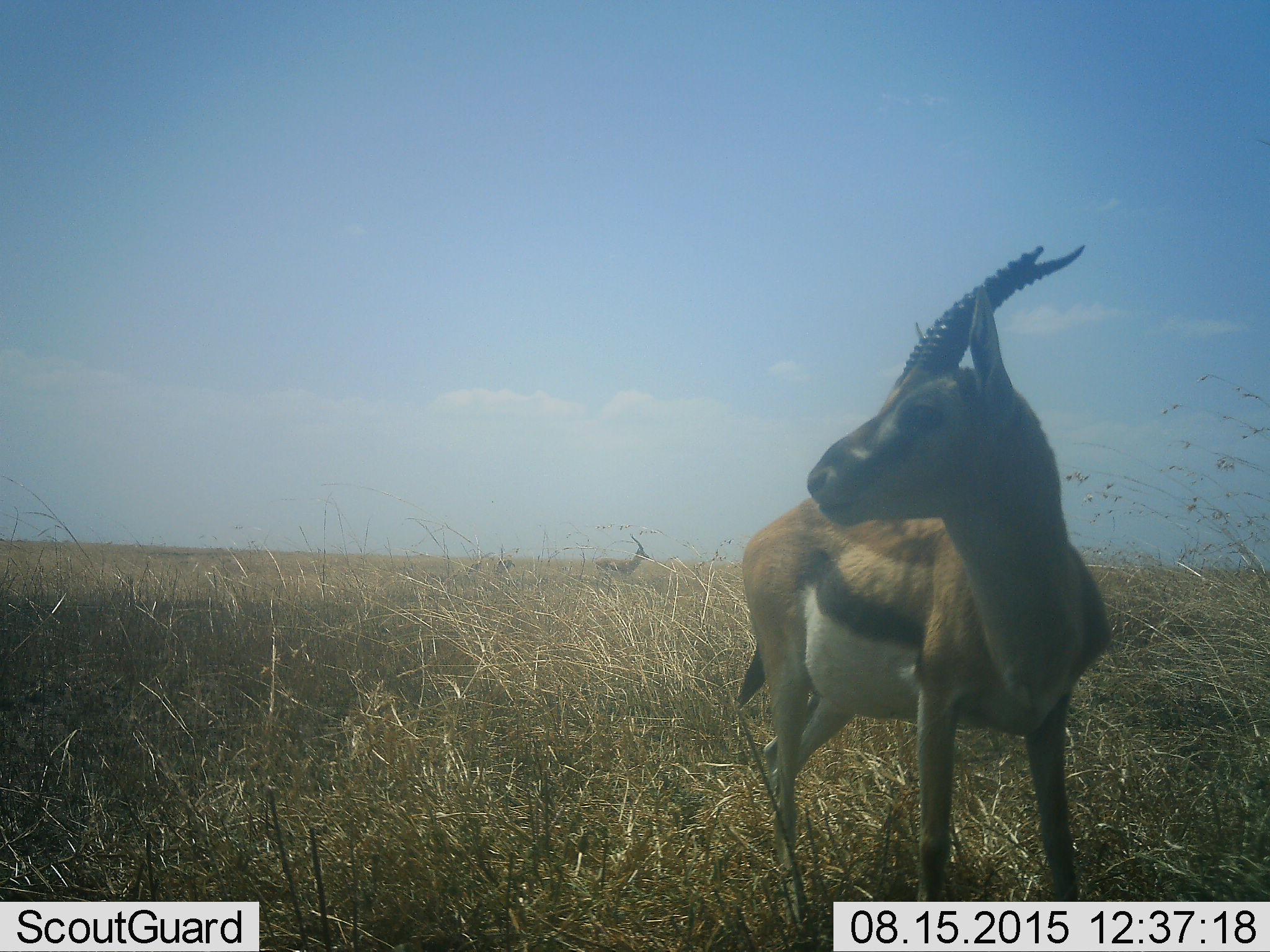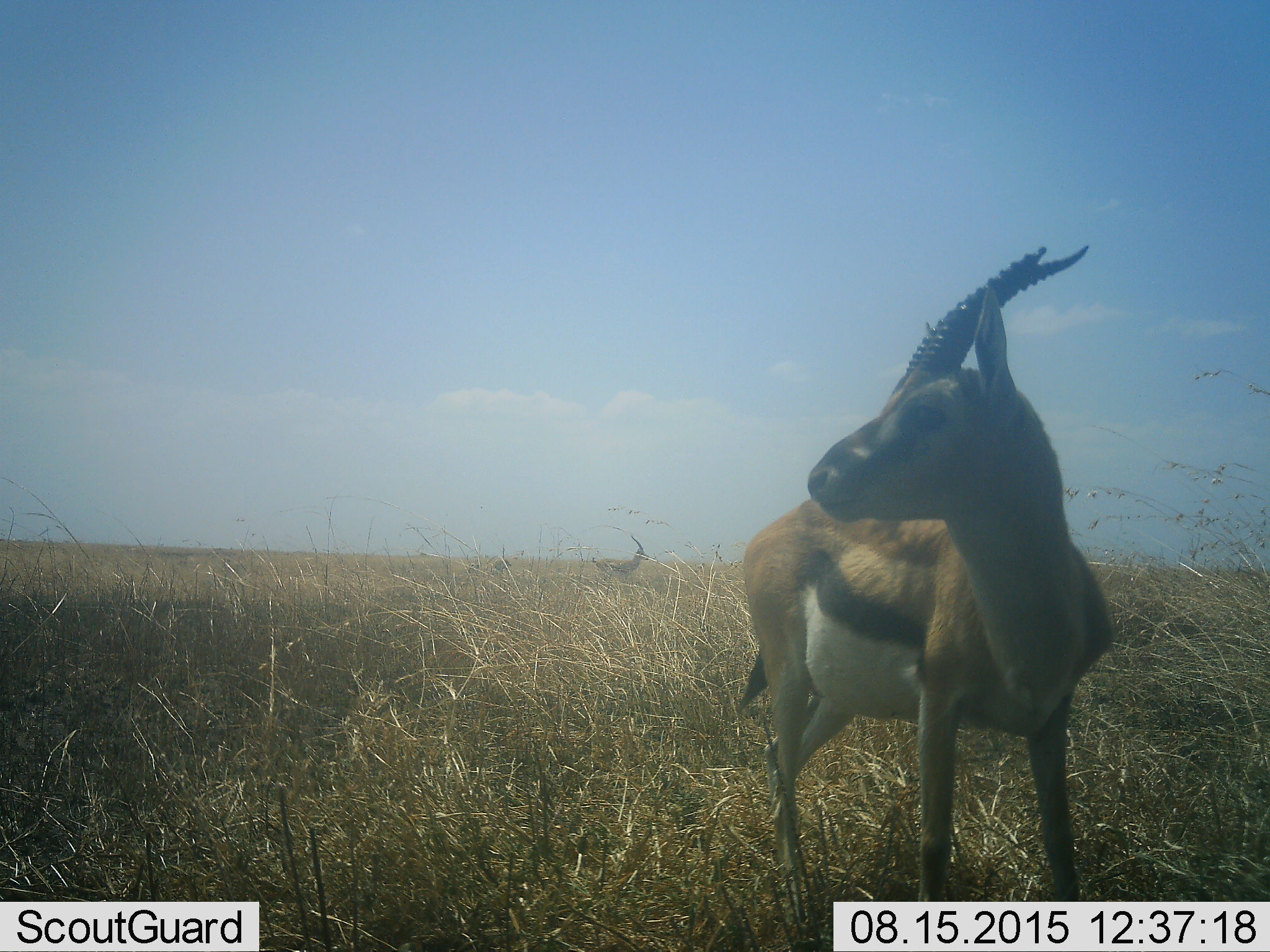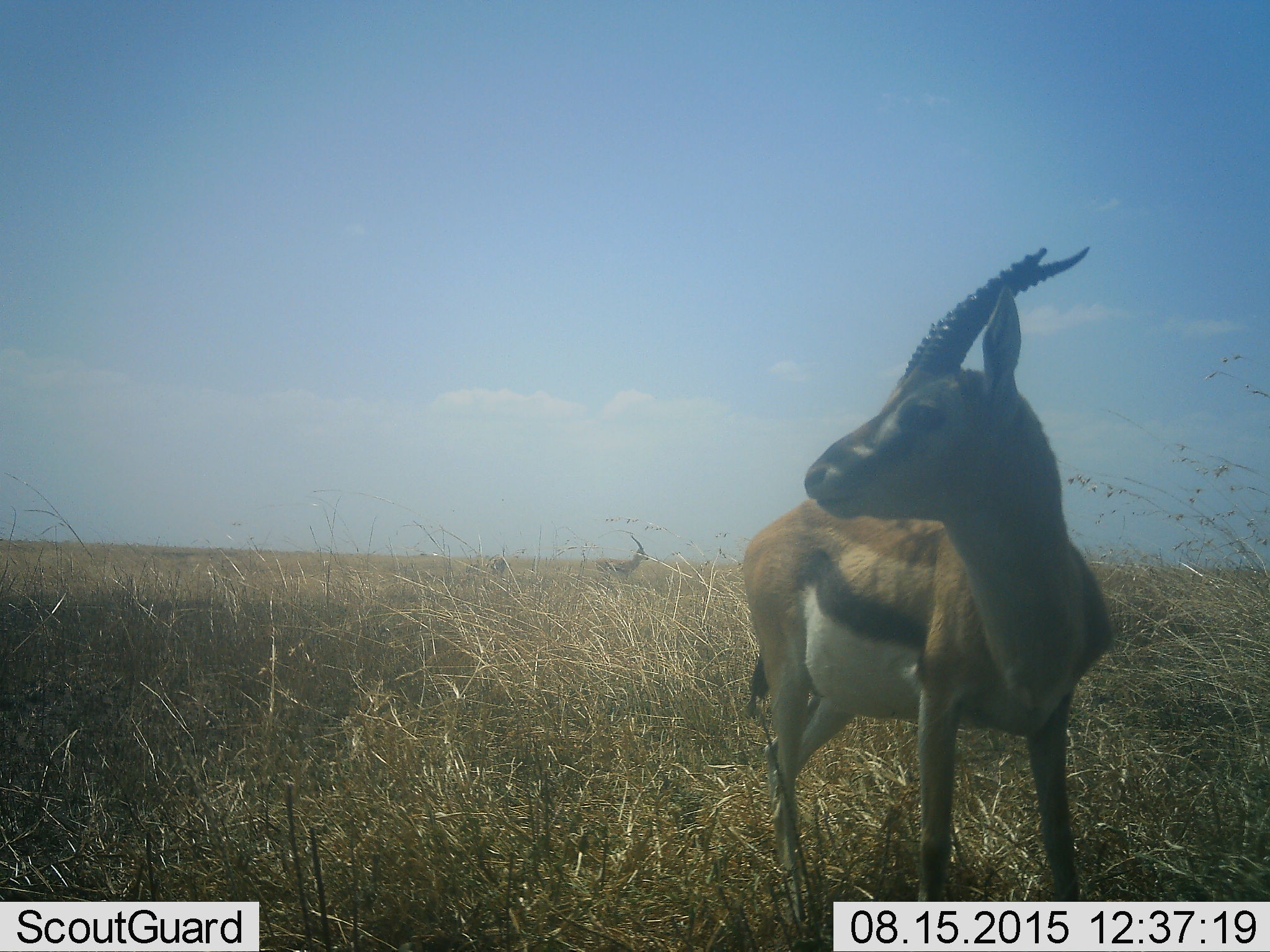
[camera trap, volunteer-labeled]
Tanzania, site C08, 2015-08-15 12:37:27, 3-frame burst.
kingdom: Animalia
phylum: Chordata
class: Mammalia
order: Artiodactyla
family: Bovidae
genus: Eudorcas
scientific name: Eudorcas thomsonii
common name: thomson's gazelle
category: gazellethomsons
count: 2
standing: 100%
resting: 0%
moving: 6%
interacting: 0%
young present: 6%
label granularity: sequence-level